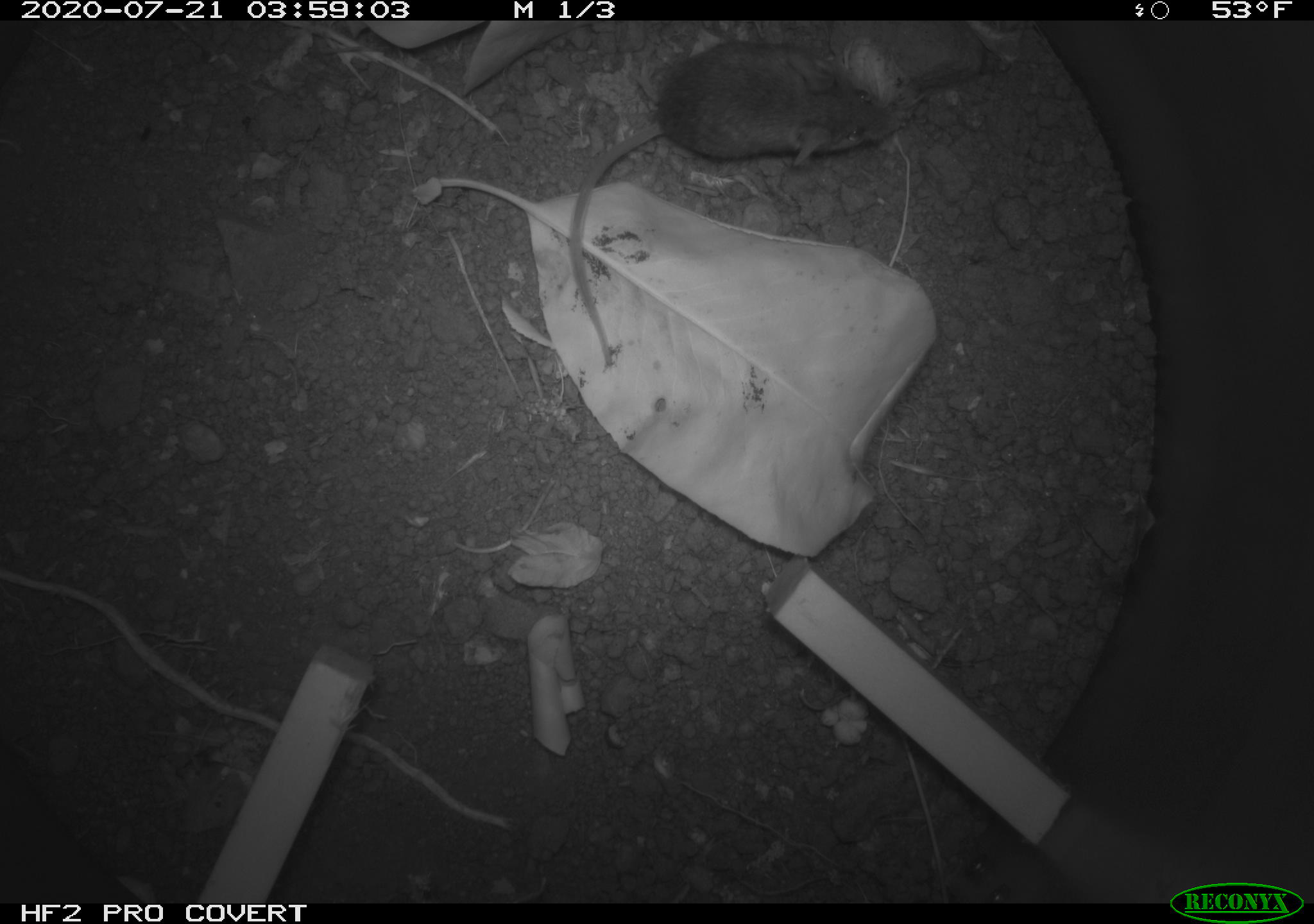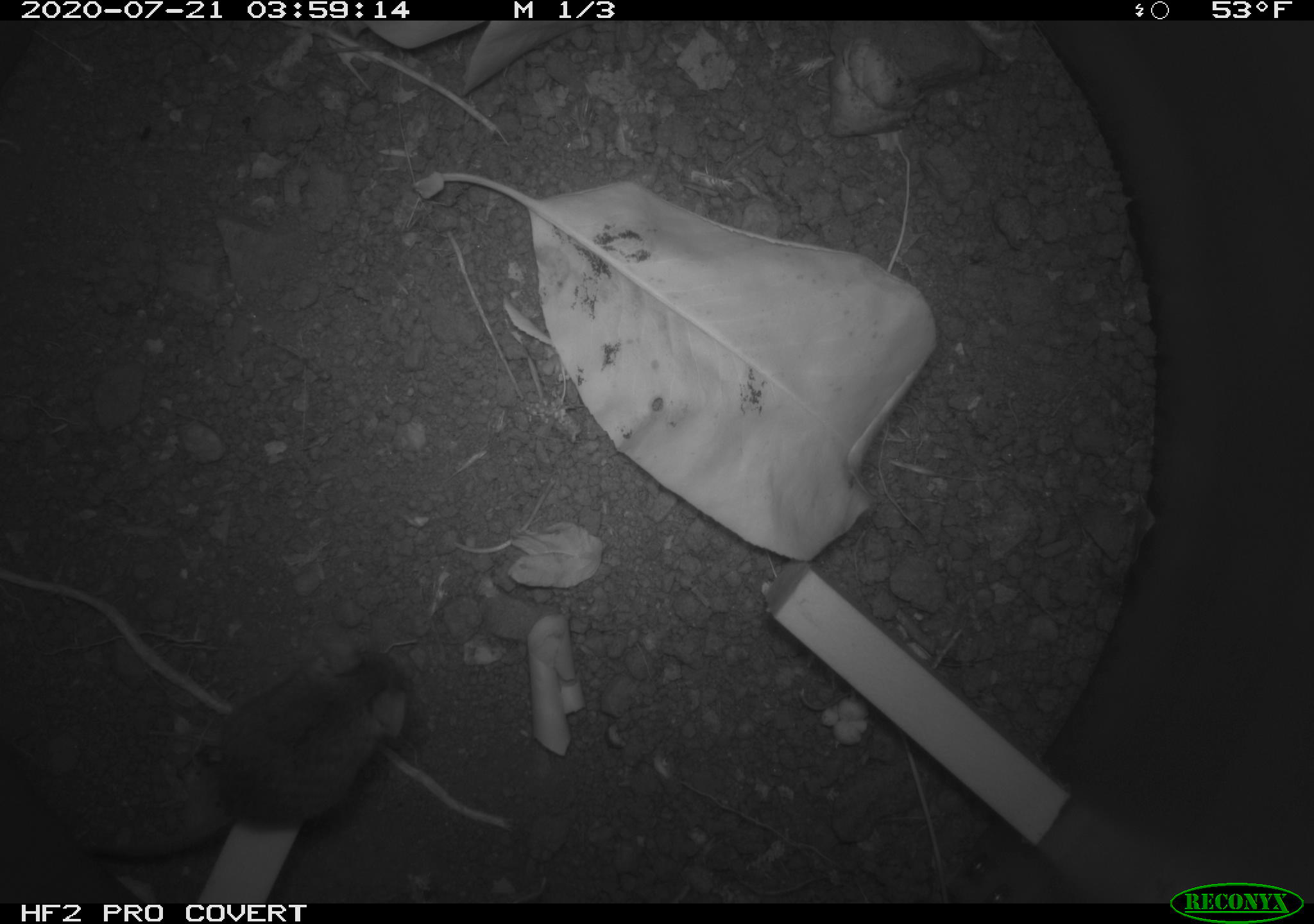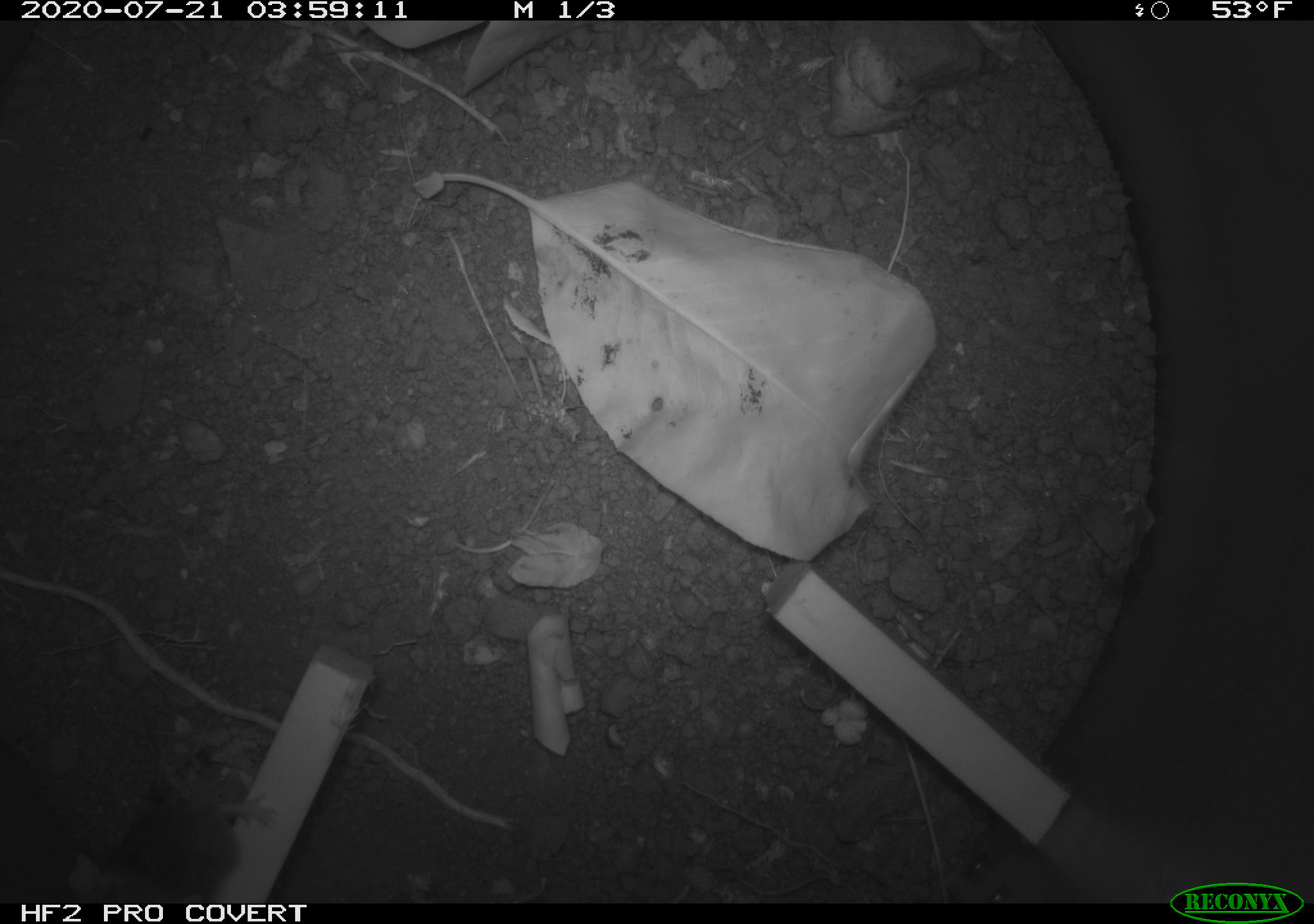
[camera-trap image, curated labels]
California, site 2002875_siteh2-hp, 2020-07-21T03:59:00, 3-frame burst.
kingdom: Animalia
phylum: Chordata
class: Mammalia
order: Rodentia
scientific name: Rodentia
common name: rodent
Rodent (Rodentia).